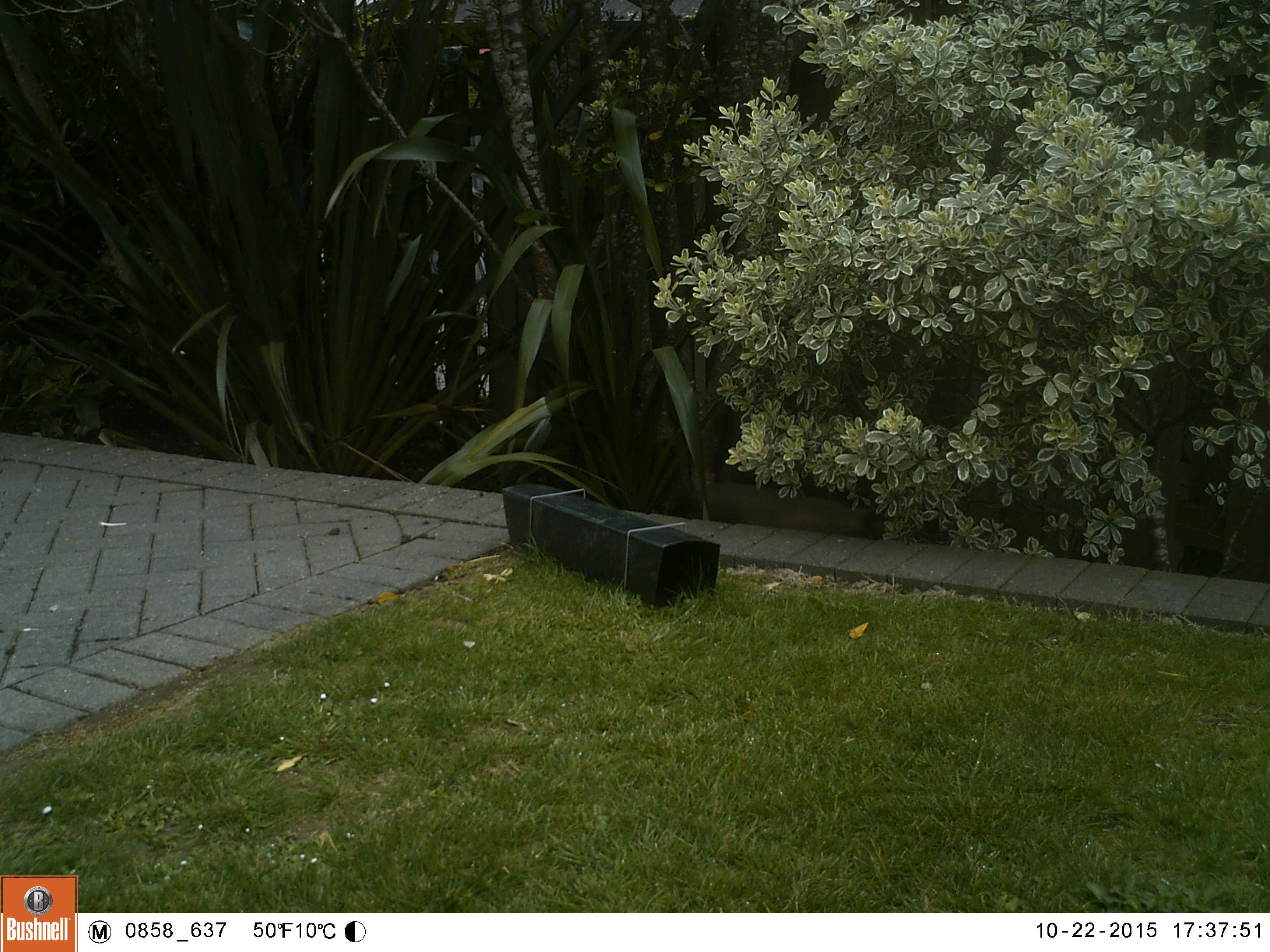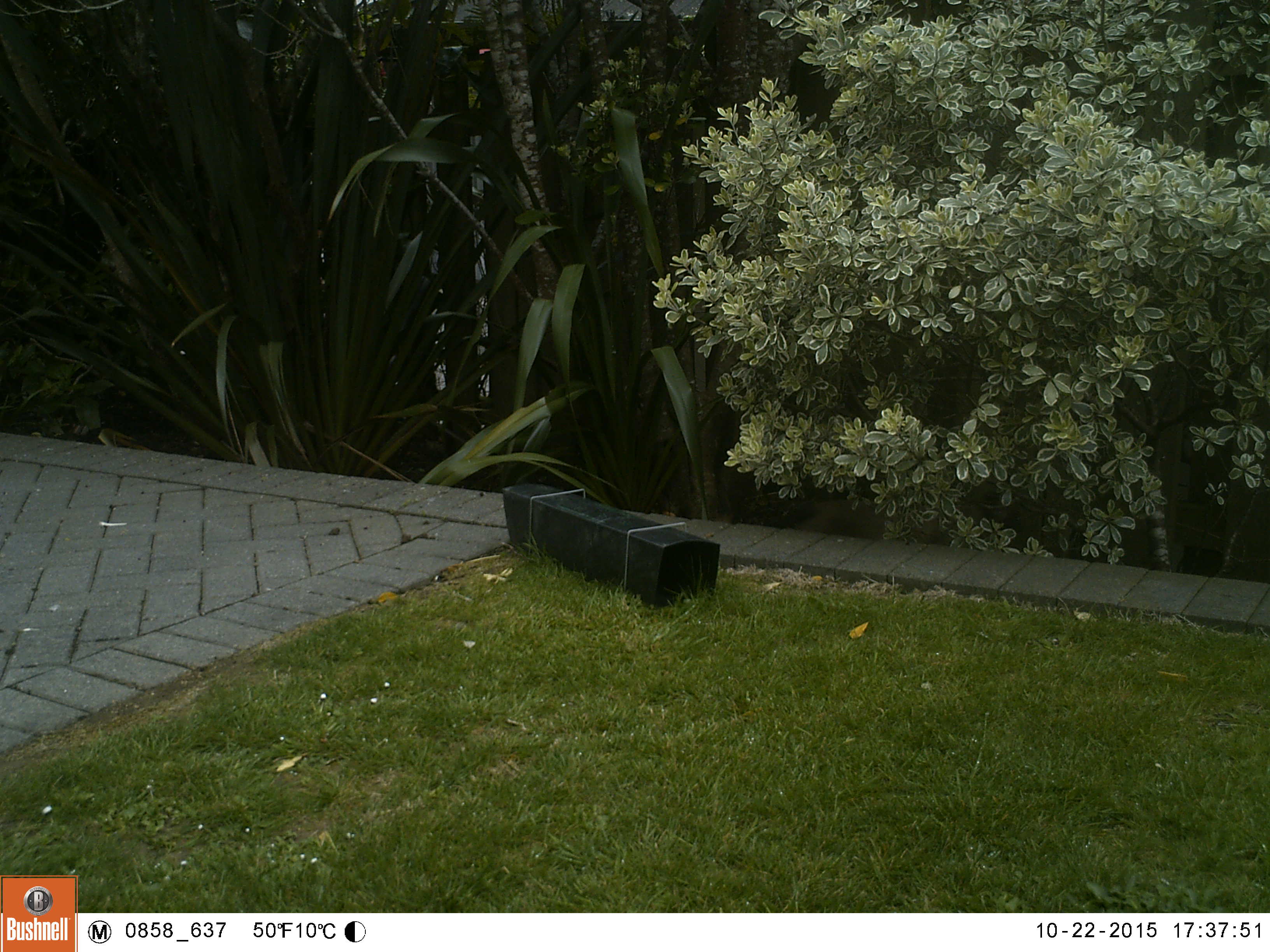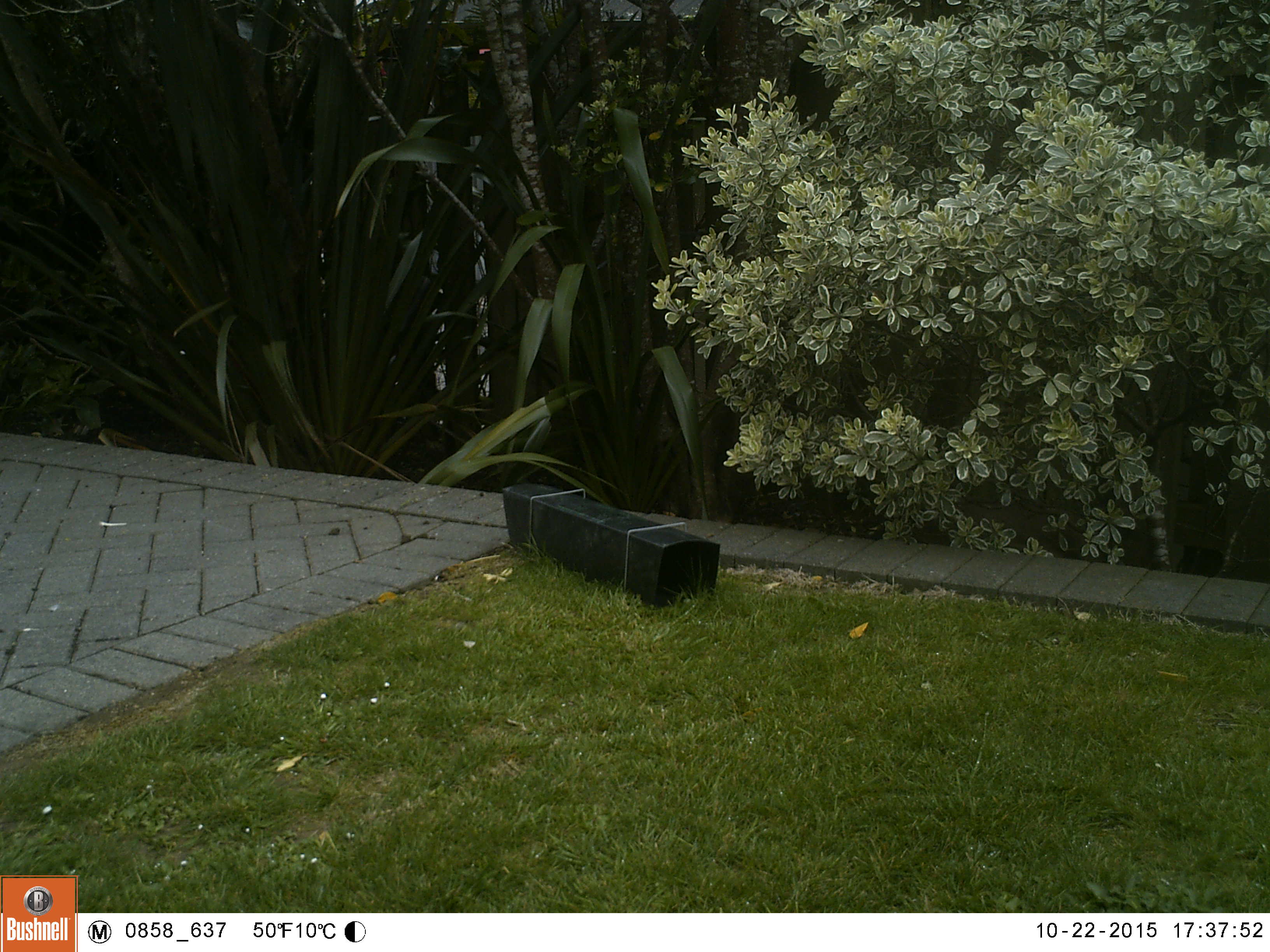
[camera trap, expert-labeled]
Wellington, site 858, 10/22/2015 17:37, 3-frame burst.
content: unidentified animal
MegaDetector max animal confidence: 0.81